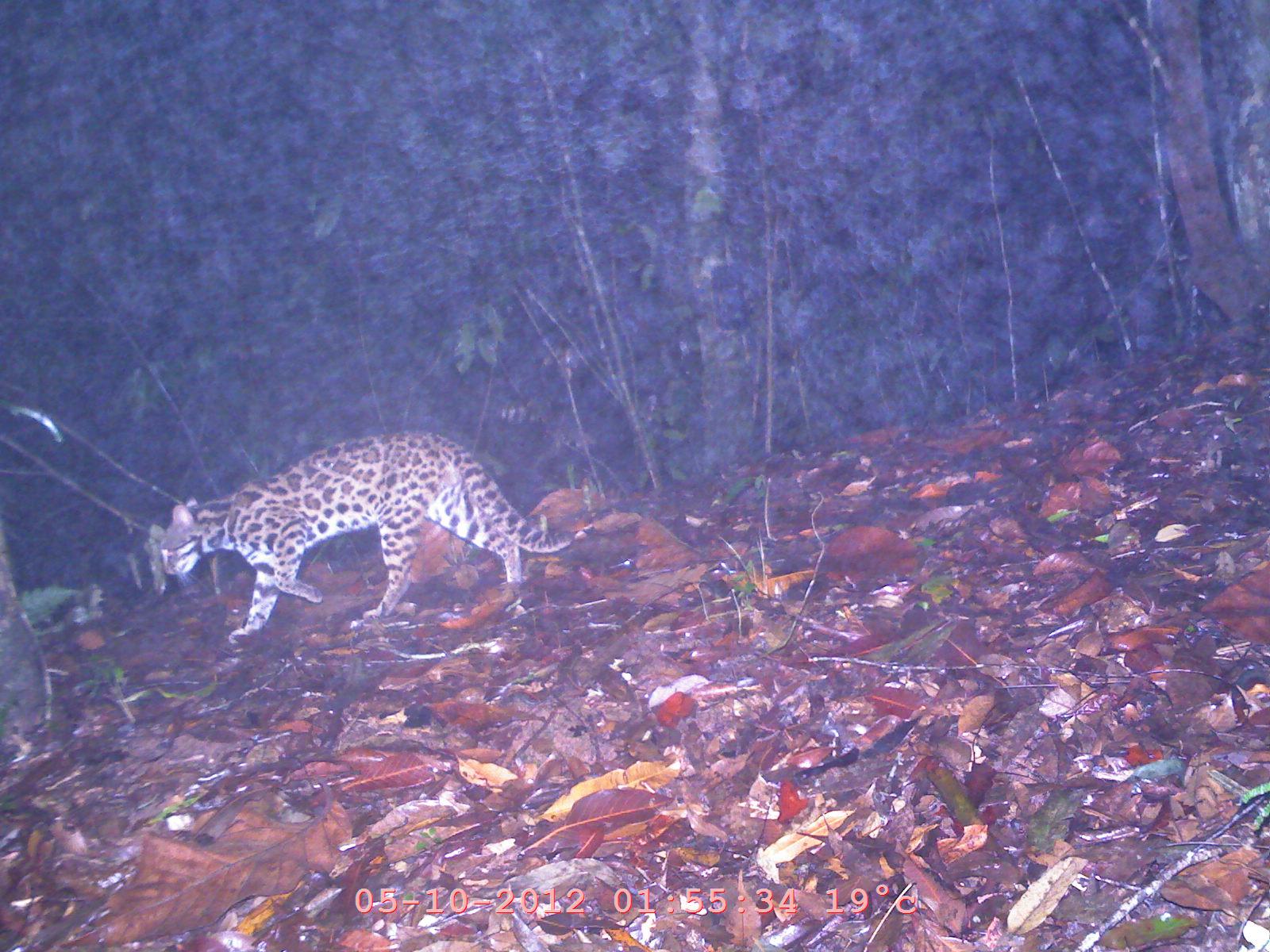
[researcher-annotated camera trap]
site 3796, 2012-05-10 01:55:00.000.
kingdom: Animalia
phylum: Chordata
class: Mammalia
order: Carnivora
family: Felidae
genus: Prionailurus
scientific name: Prionailurus bengalensis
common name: mainland leopard cat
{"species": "Prionailurus bengalensis (mainland leopard cat)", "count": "1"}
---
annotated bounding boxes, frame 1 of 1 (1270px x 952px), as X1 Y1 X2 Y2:
prionailurus bengalensis: 155 427 576 644